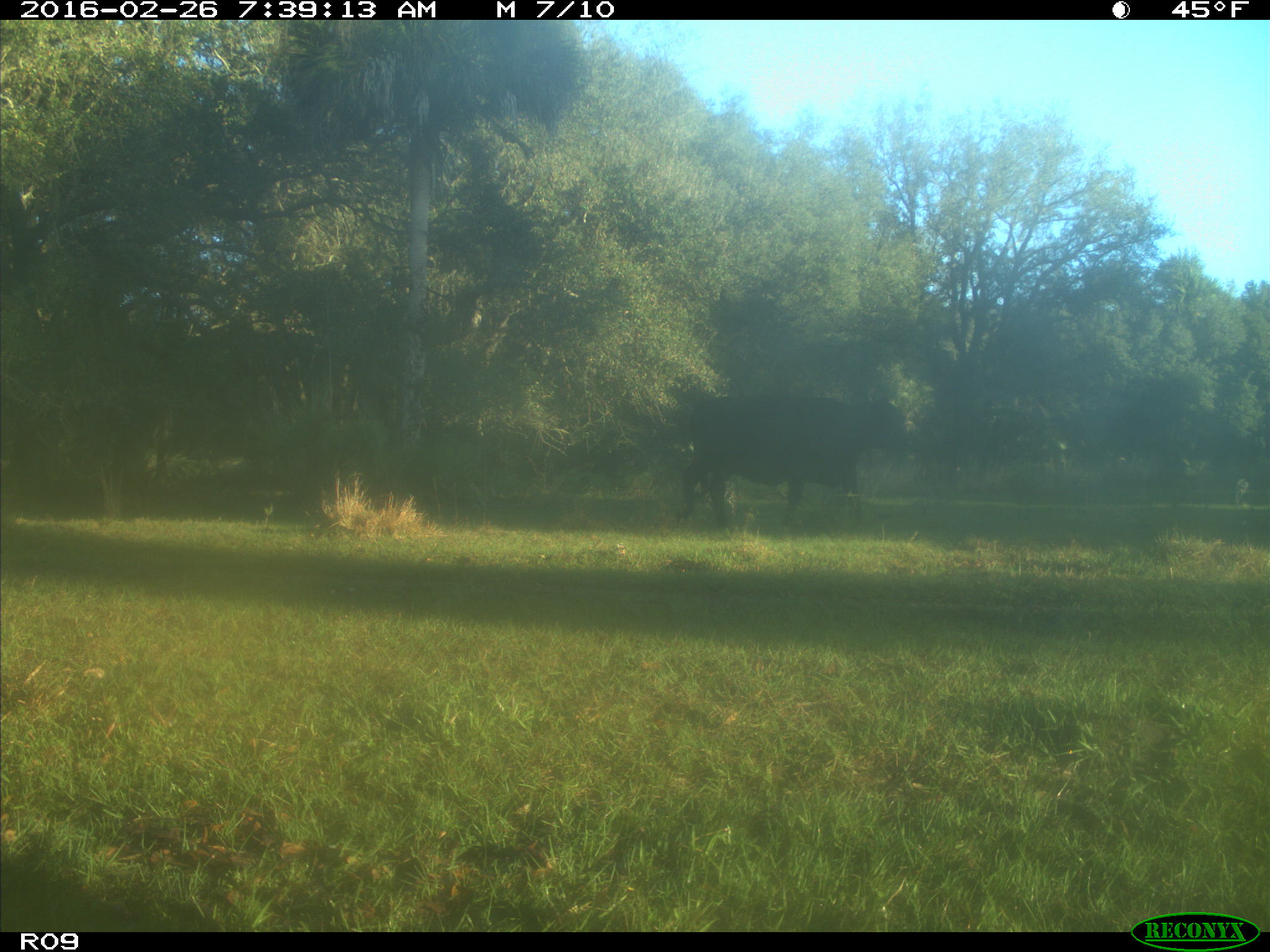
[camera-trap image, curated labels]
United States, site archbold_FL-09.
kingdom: Animalia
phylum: Chordata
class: Mammalia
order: Artiodactyla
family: Bovidae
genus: Bos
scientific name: Bos taurus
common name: domestic cow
Bos taurus (domestic cow).